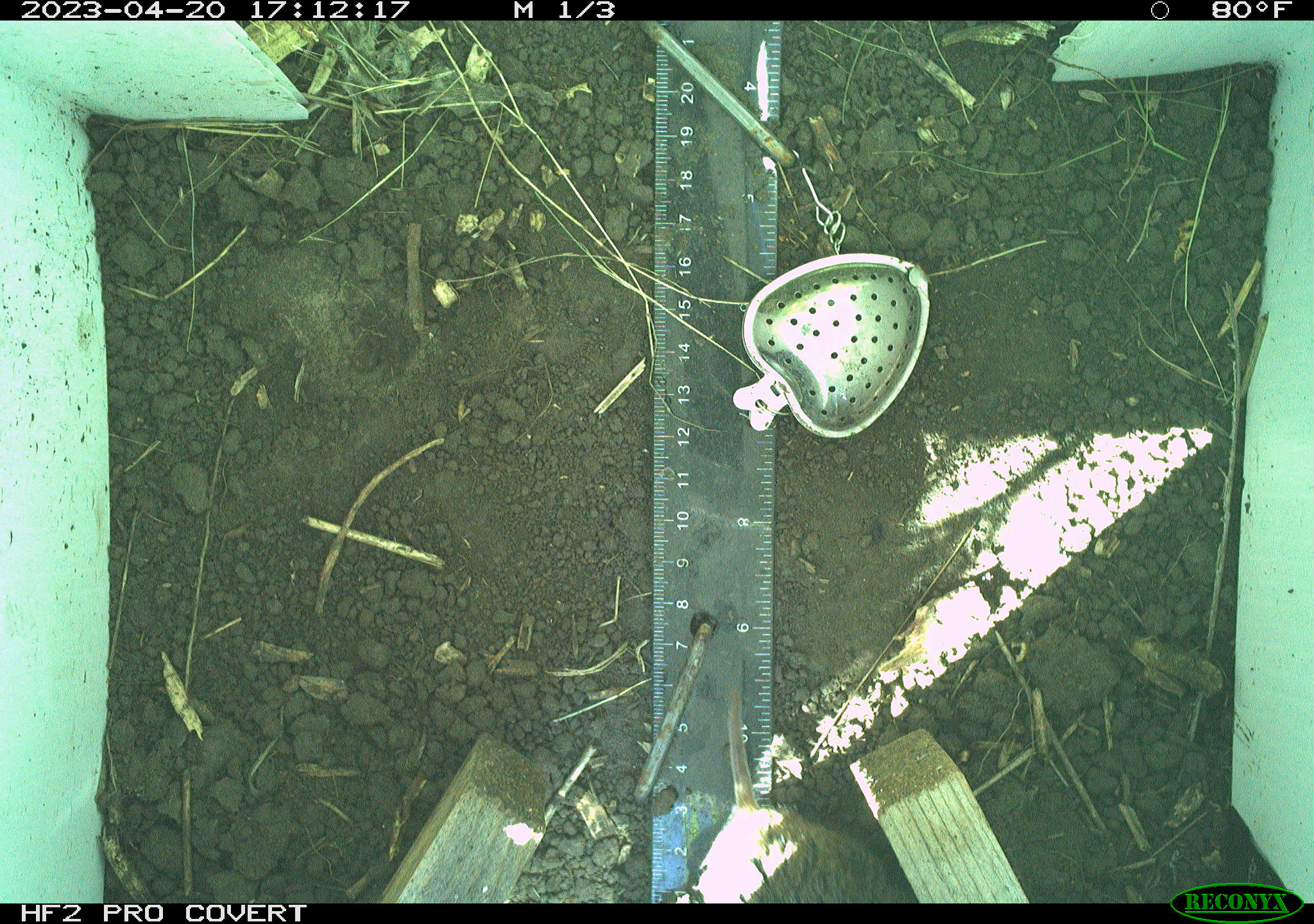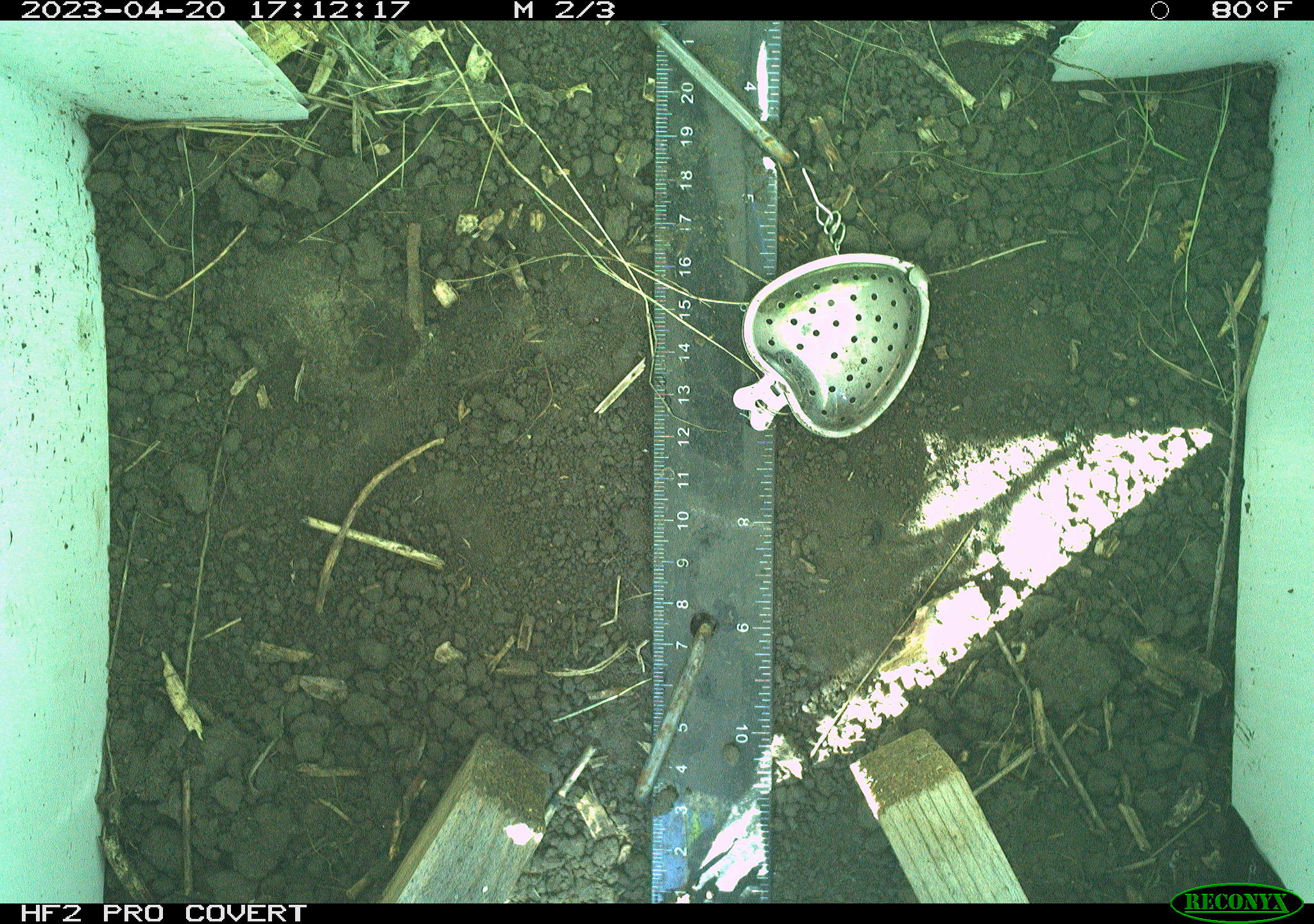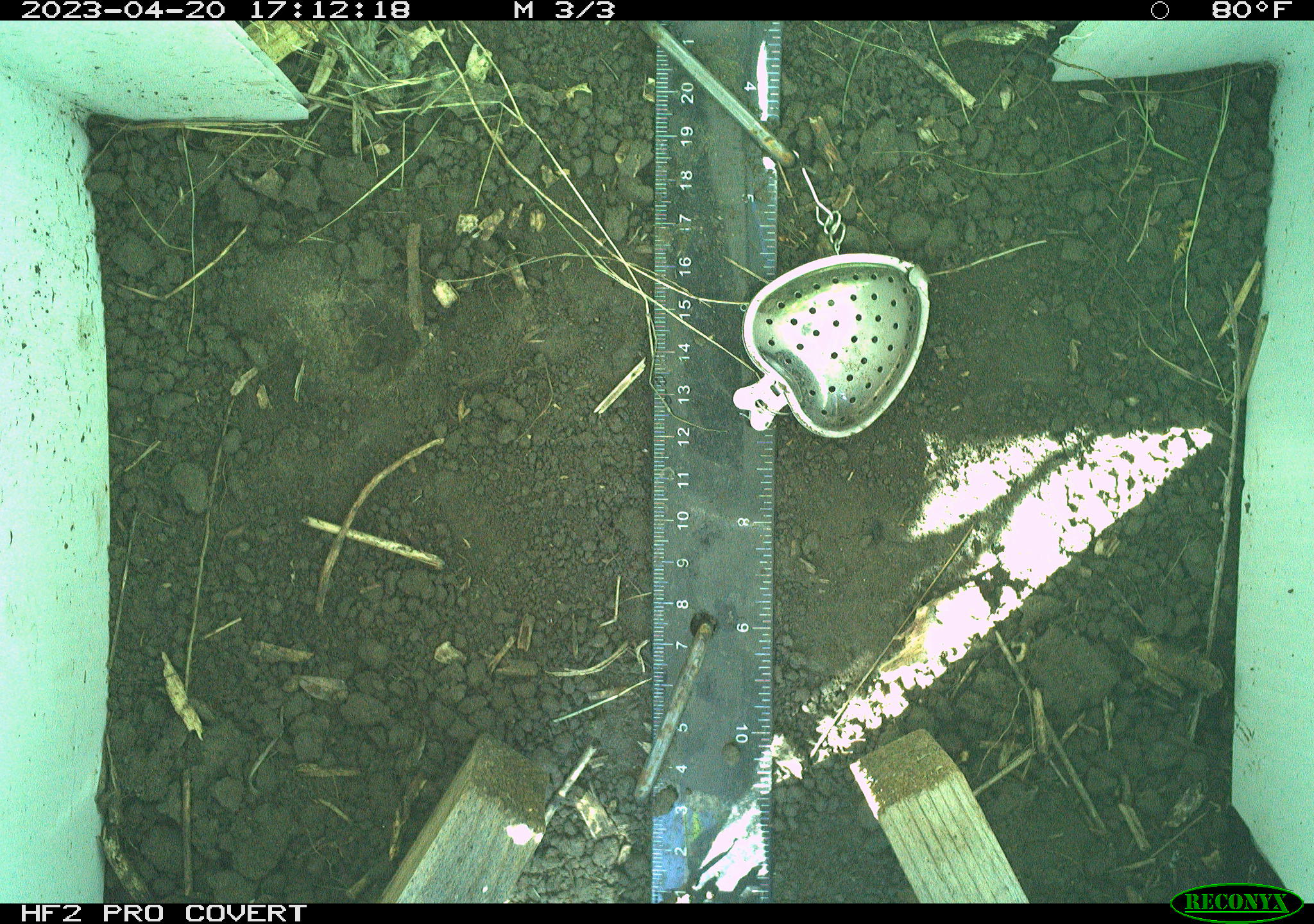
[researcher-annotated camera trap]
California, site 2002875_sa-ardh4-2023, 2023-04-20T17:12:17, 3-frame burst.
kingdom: Animalia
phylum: Chordata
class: Mammalia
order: Rodentia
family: Cricetidae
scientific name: Arvicolinae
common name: voles, lemmings, and muskrats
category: arvicolinae subfamily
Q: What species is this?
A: Arvicolinae subfamily (voles, lemmings, and muskrats) (Arvicolinae).